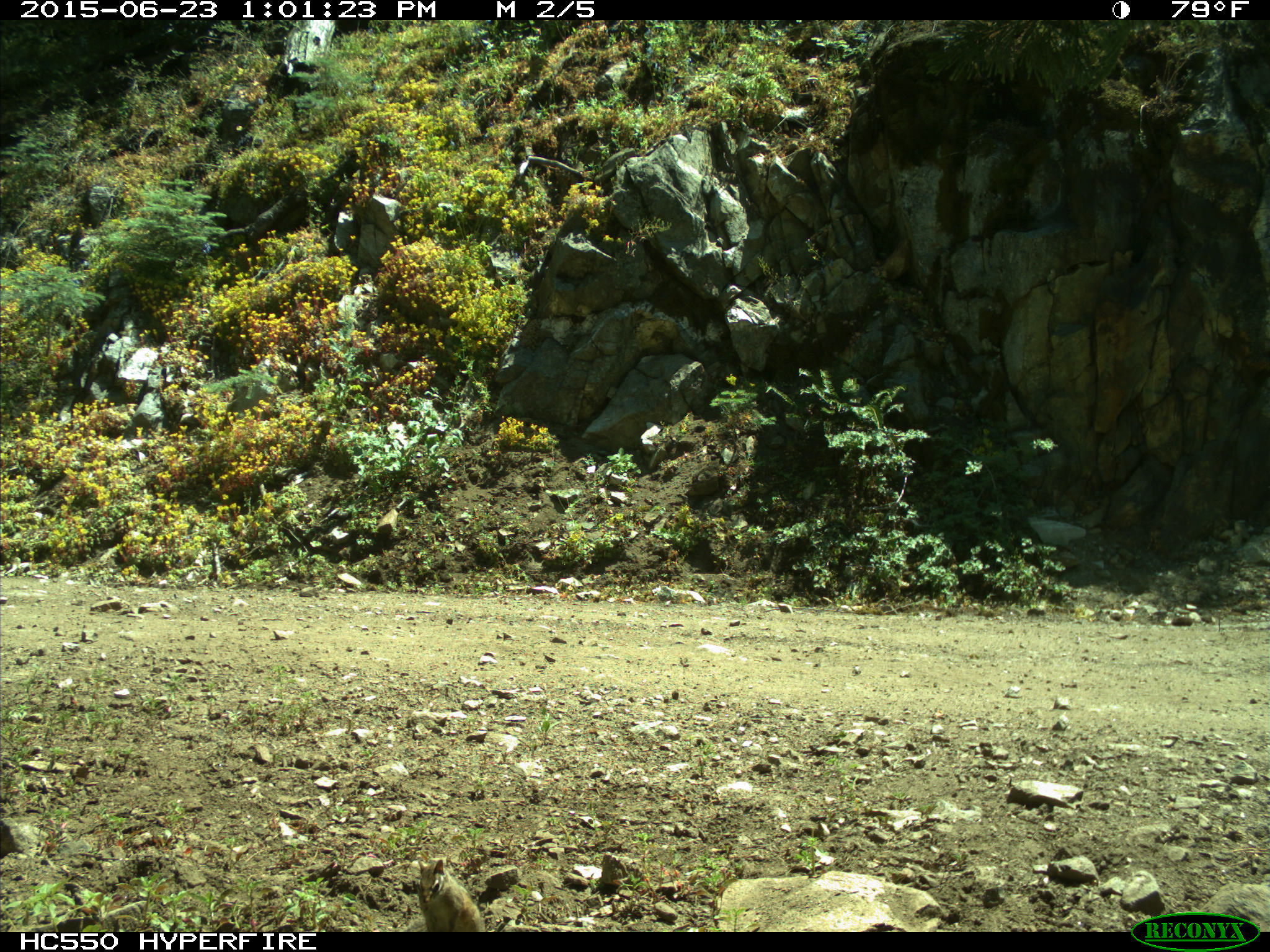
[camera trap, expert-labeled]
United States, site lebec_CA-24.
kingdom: Animalia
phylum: Chordata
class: Mammalia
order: Rodentia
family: Sciuridae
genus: Tamias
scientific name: Tamias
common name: chipmunk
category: unidentified chipmunk